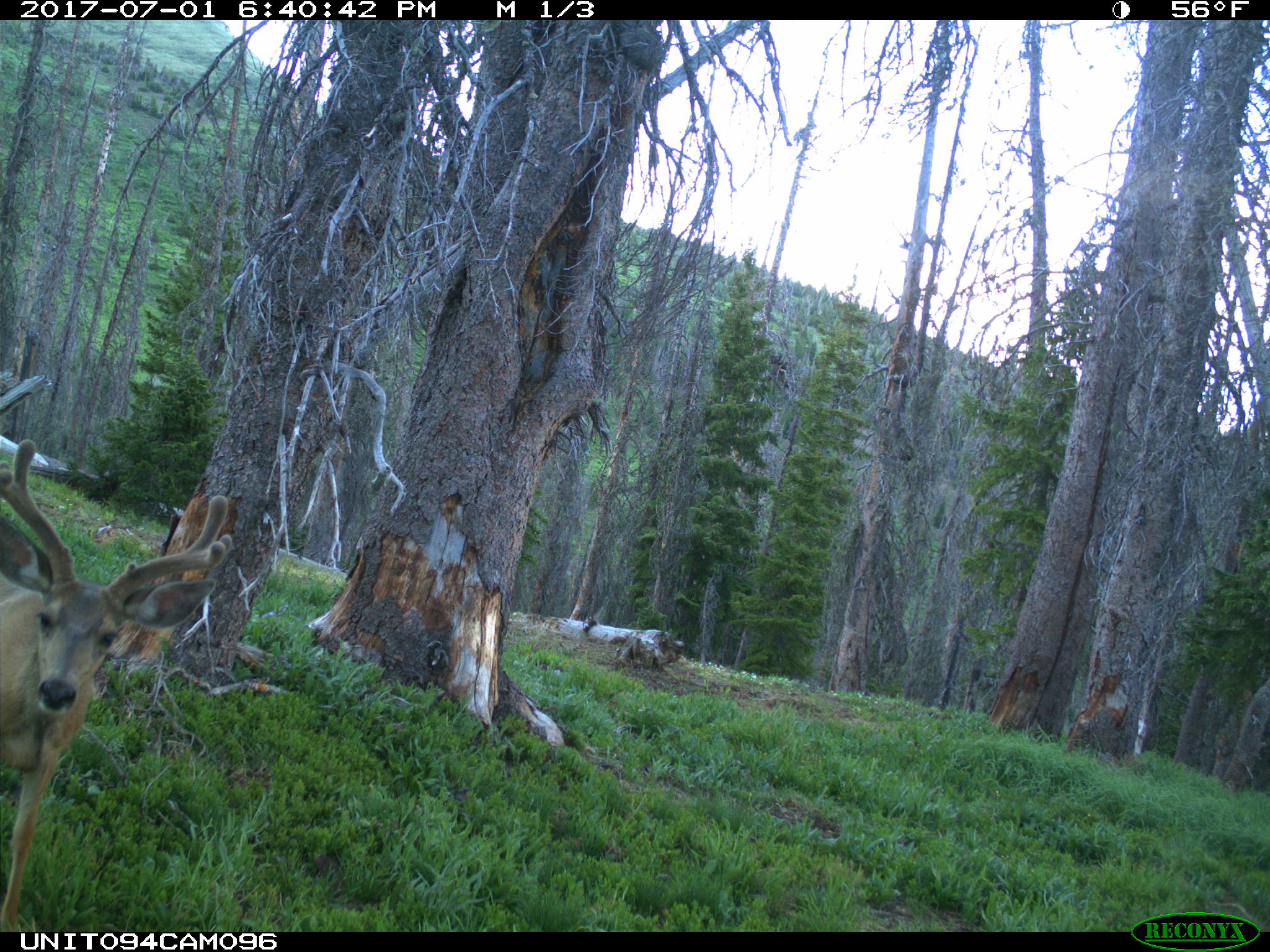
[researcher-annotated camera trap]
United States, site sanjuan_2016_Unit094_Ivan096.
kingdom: Animalia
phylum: Chordata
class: Mammalia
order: Artiodactyla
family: Cervidae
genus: Odocoileus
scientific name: Odocoileus hemionus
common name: mule deer